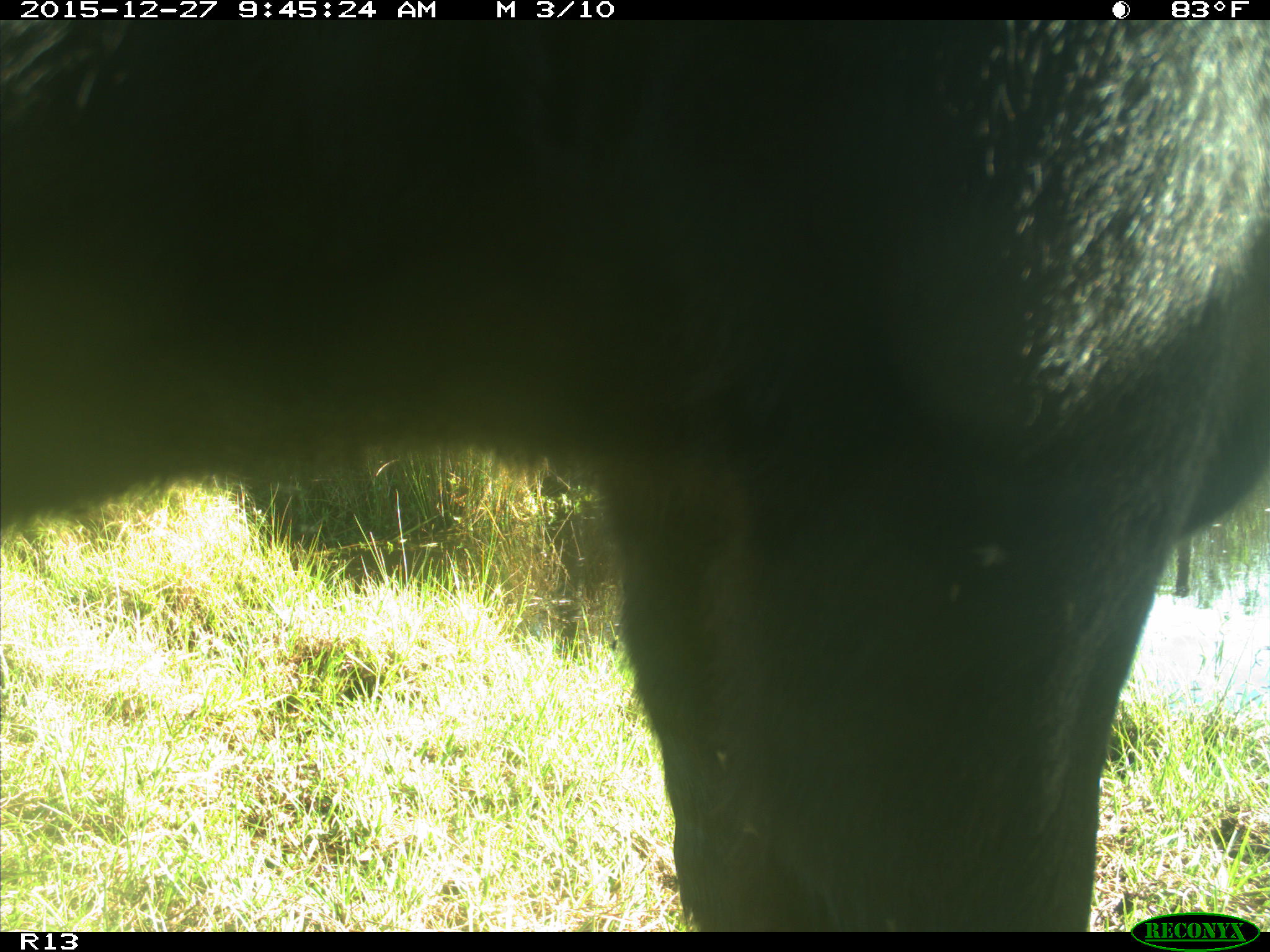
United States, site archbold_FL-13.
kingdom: Animalia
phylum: Chordata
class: Mammalia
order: Artiodactyla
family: Bovidae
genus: Bos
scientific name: Bos taurus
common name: domestic cow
Bos taurus (domestic cow).